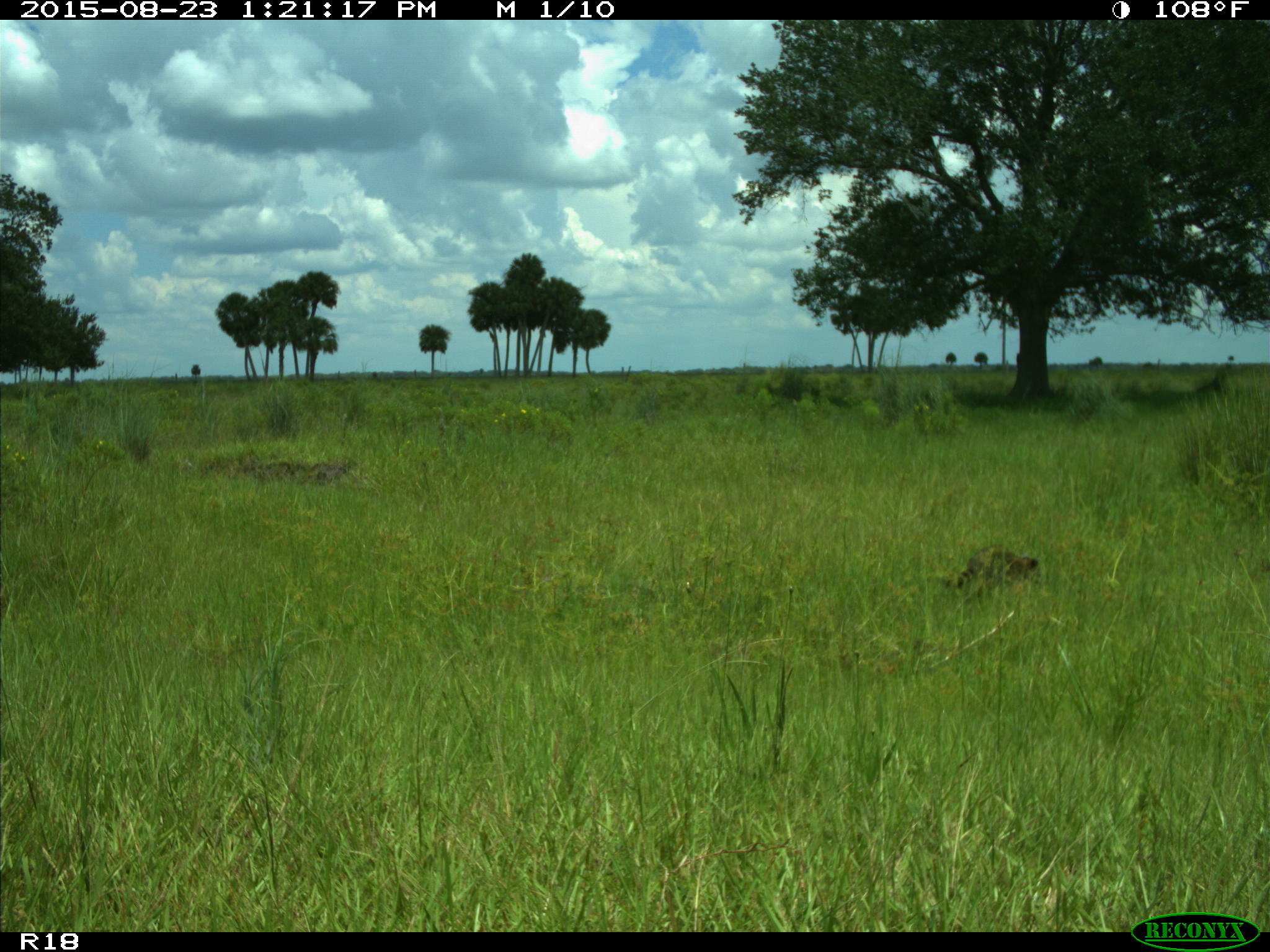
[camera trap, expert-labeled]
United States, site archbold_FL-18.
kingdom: Animalia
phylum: Chordata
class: Mammalia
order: Carnivora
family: Procyonidae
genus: Procyon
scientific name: Procyon lotor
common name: common raccoon